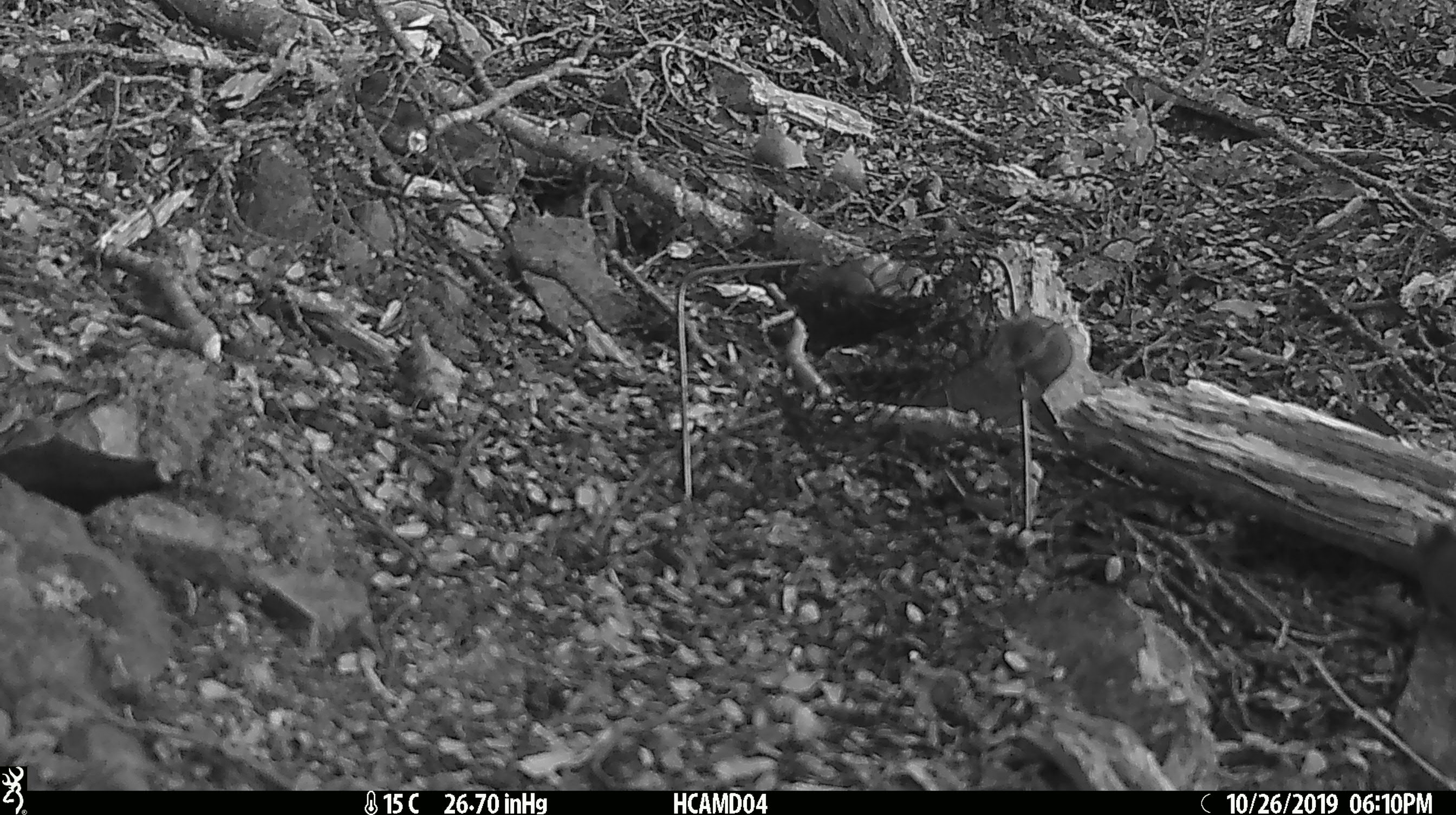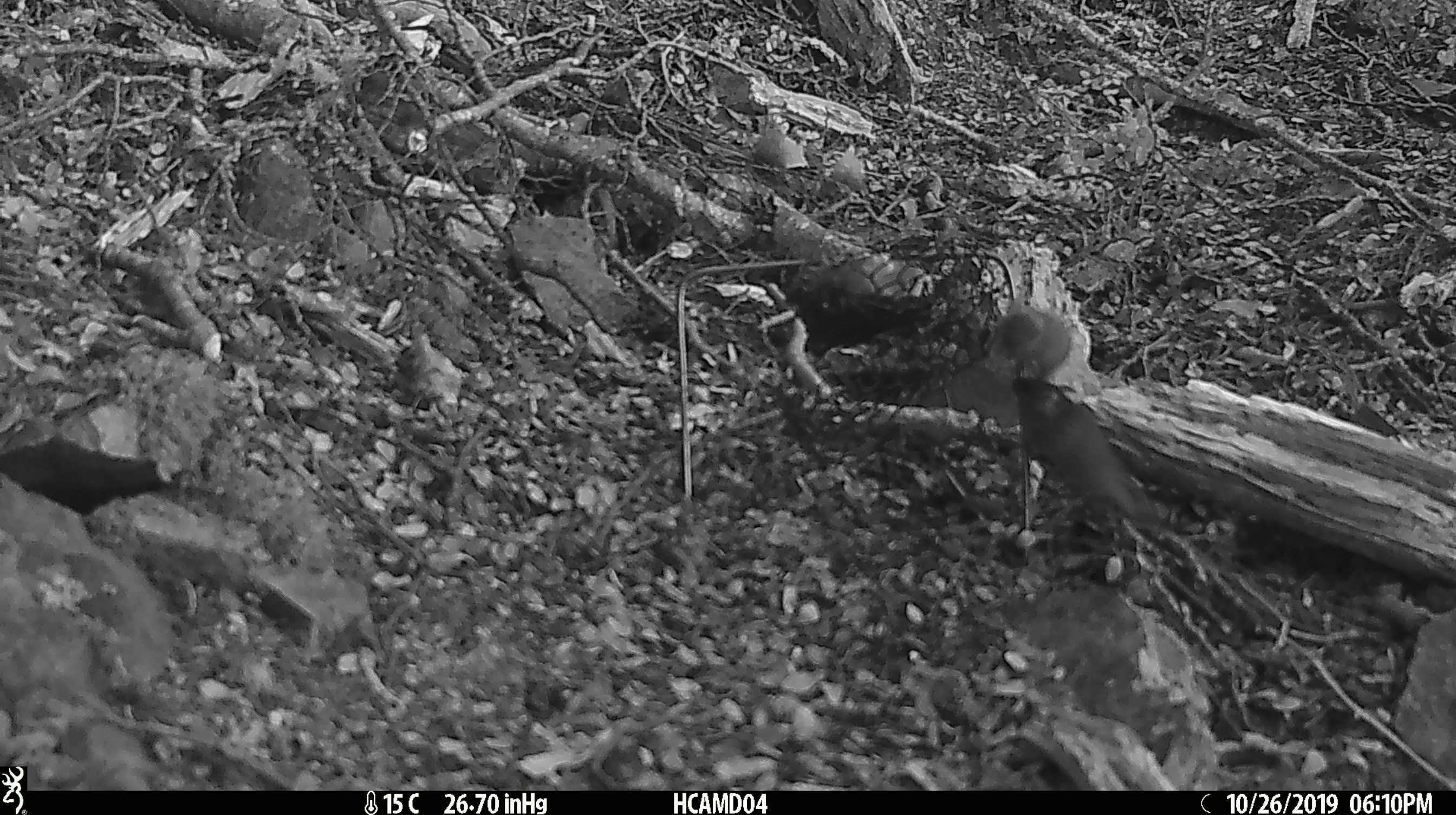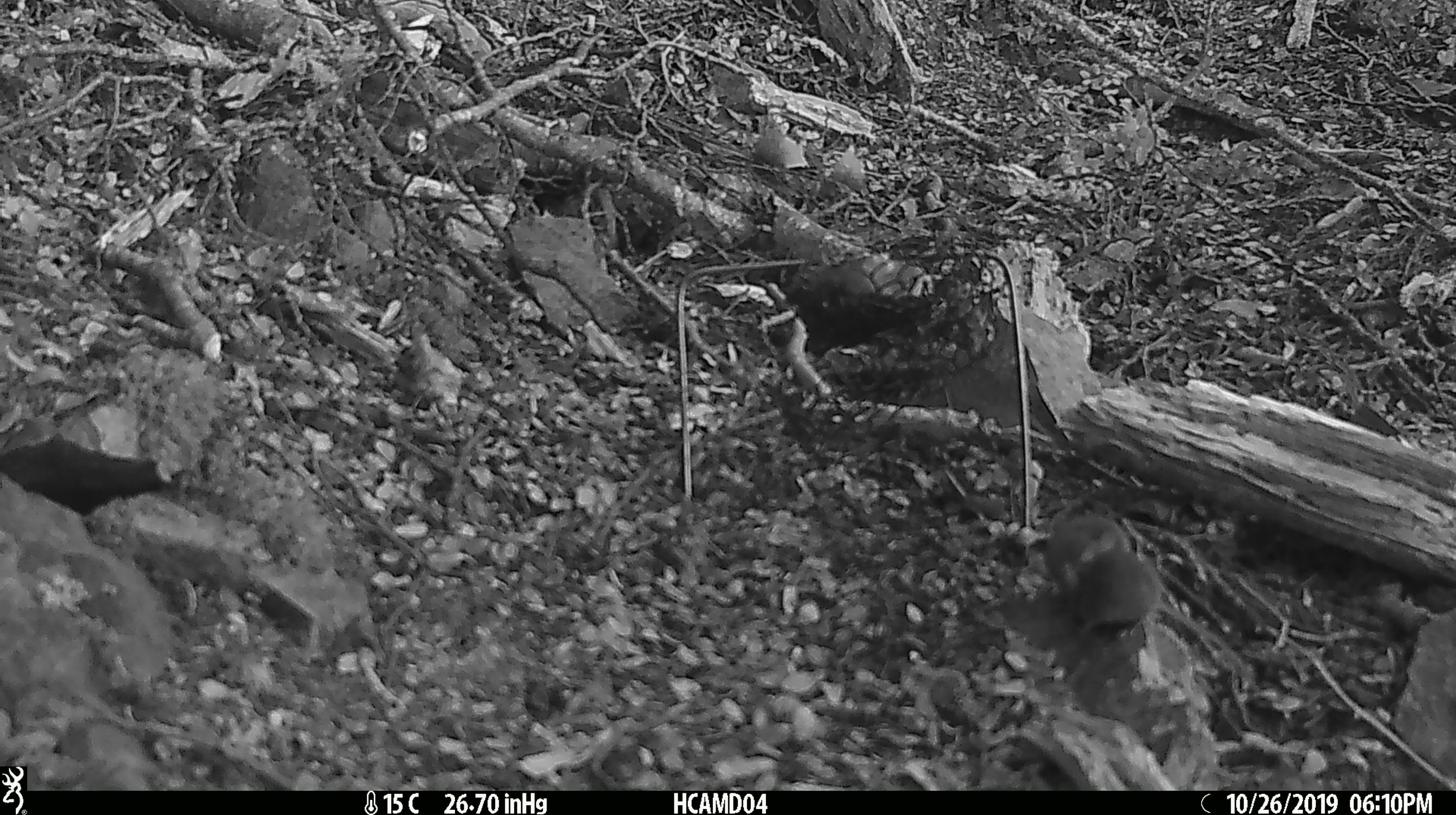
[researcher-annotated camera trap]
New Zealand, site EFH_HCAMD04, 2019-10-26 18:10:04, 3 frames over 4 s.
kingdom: Animalia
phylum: Chordata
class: Mammalia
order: Rodentia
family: Muridae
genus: Mus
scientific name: Mus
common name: mouse